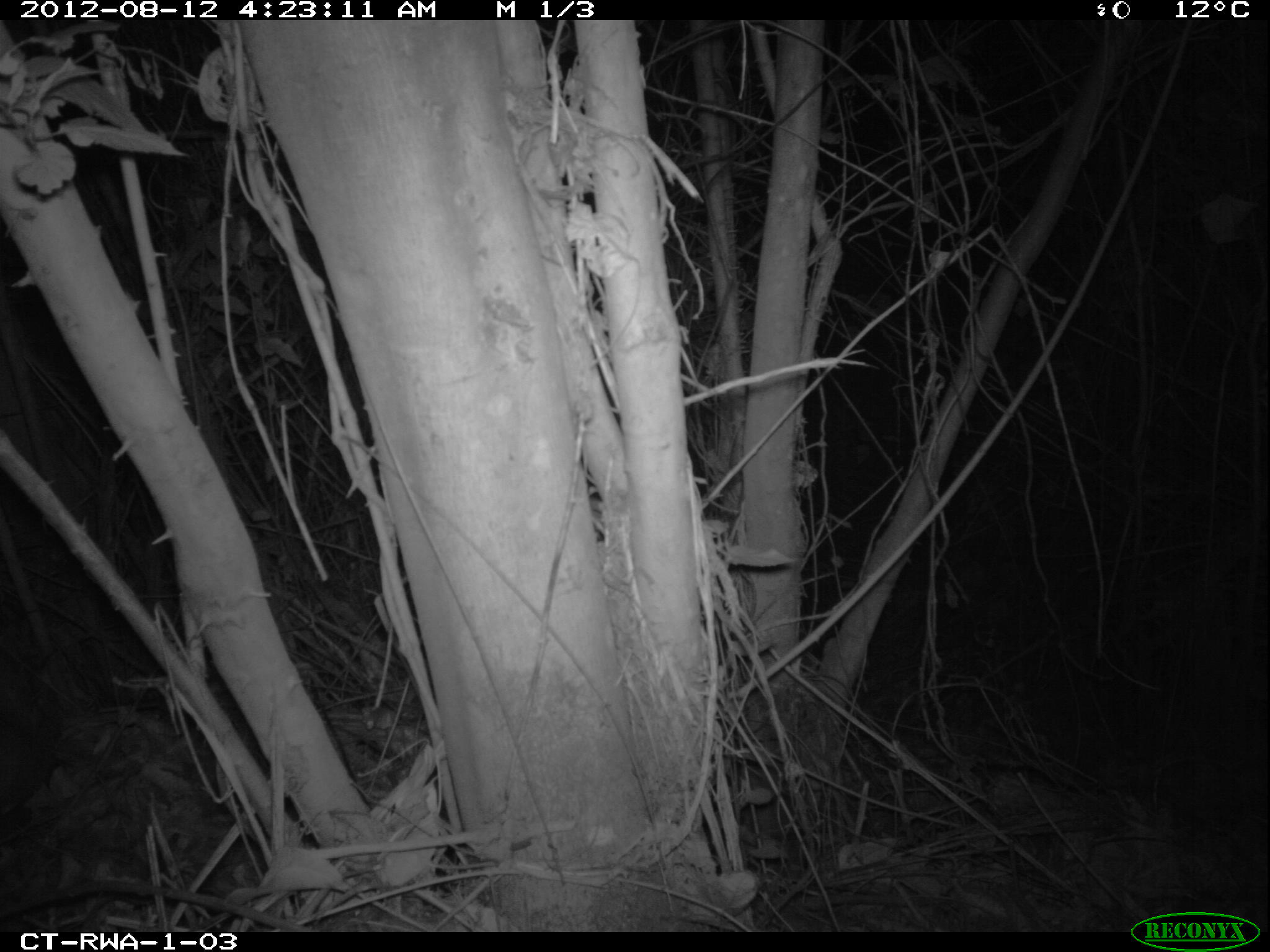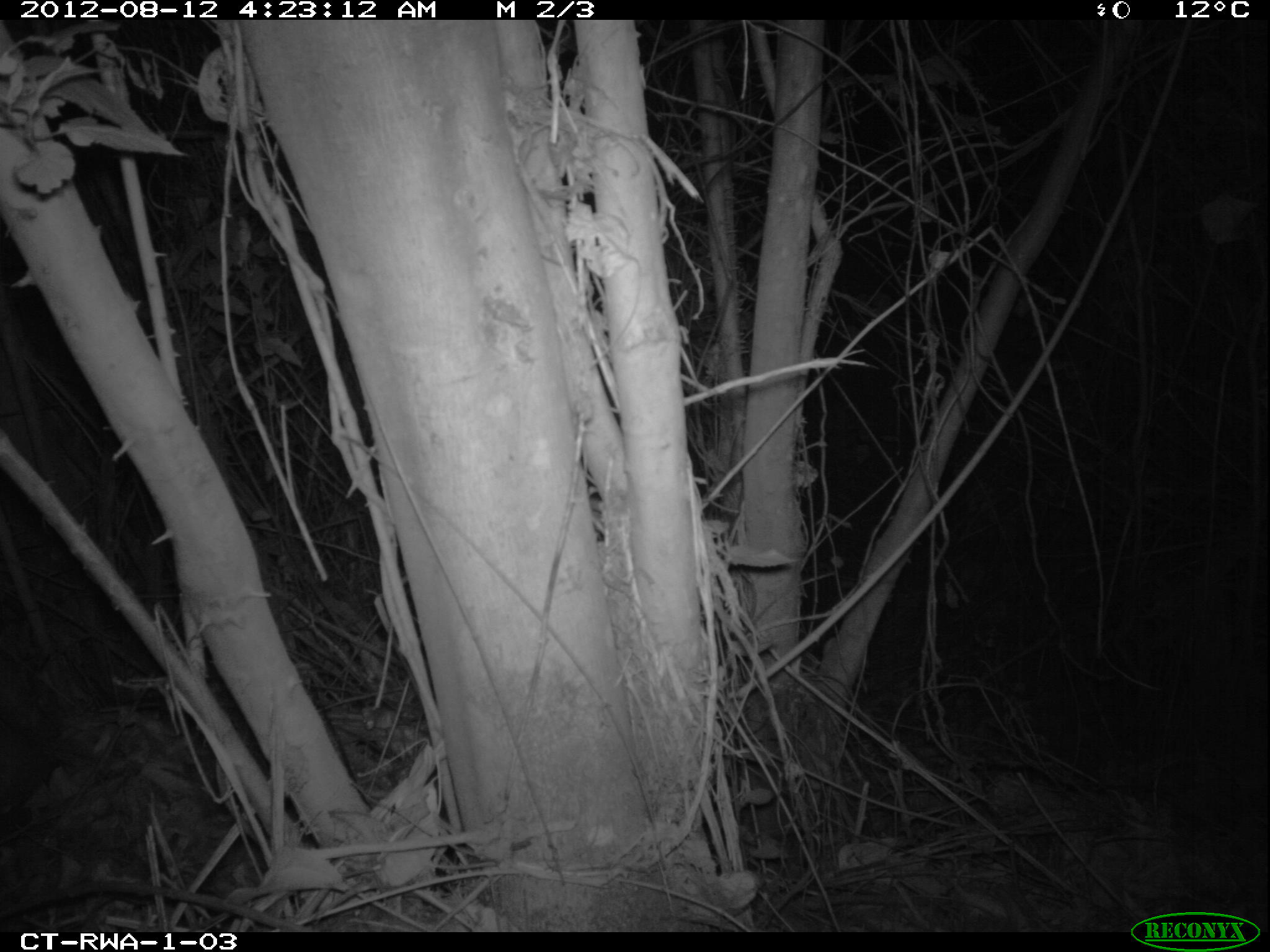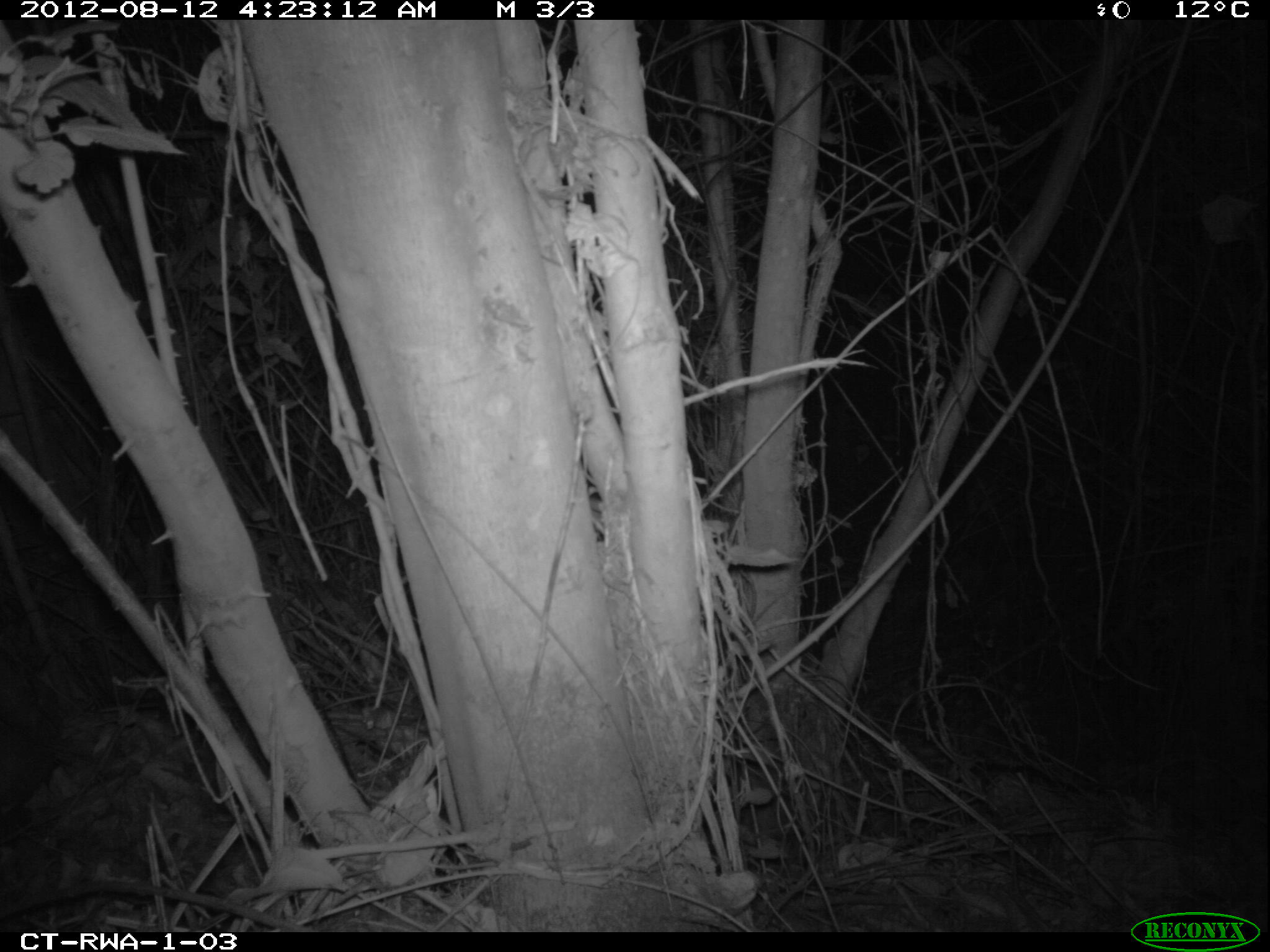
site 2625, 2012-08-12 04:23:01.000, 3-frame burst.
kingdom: Animalia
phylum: Chordata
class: Mammalia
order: Artiodactyla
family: Bovidae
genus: Cephalophus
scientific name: Cephalophus nigrifrons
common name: black-fronted duiker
Cephalophus nigrifrons (black-fronted duiker), count 1.